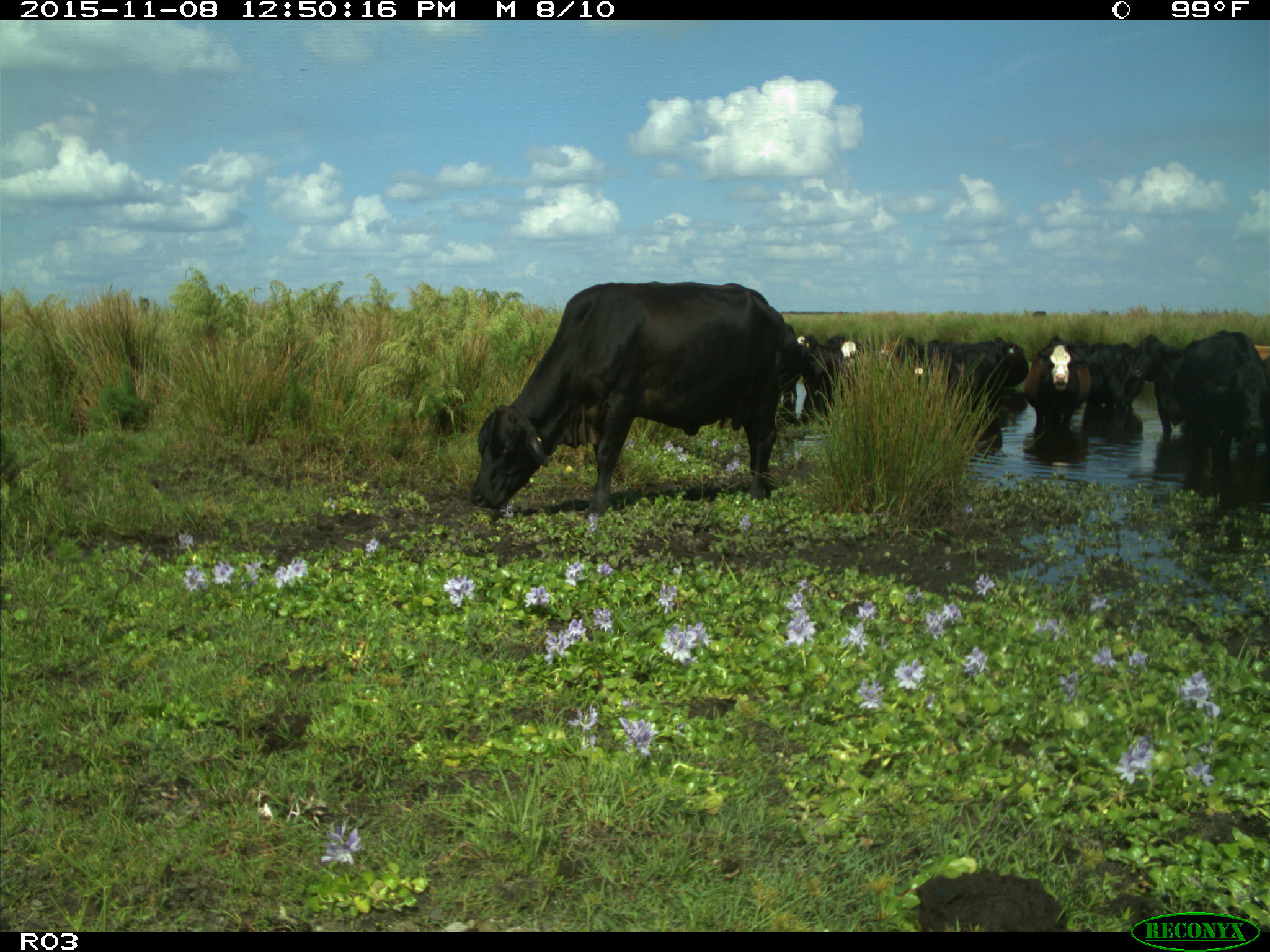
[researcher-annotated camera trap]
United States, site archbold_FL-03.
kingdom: Animalia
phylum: Chordata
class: Mammalia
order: Artiodactyla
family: Bovidae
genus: Bos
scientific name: Bos taurus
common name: domestic cow